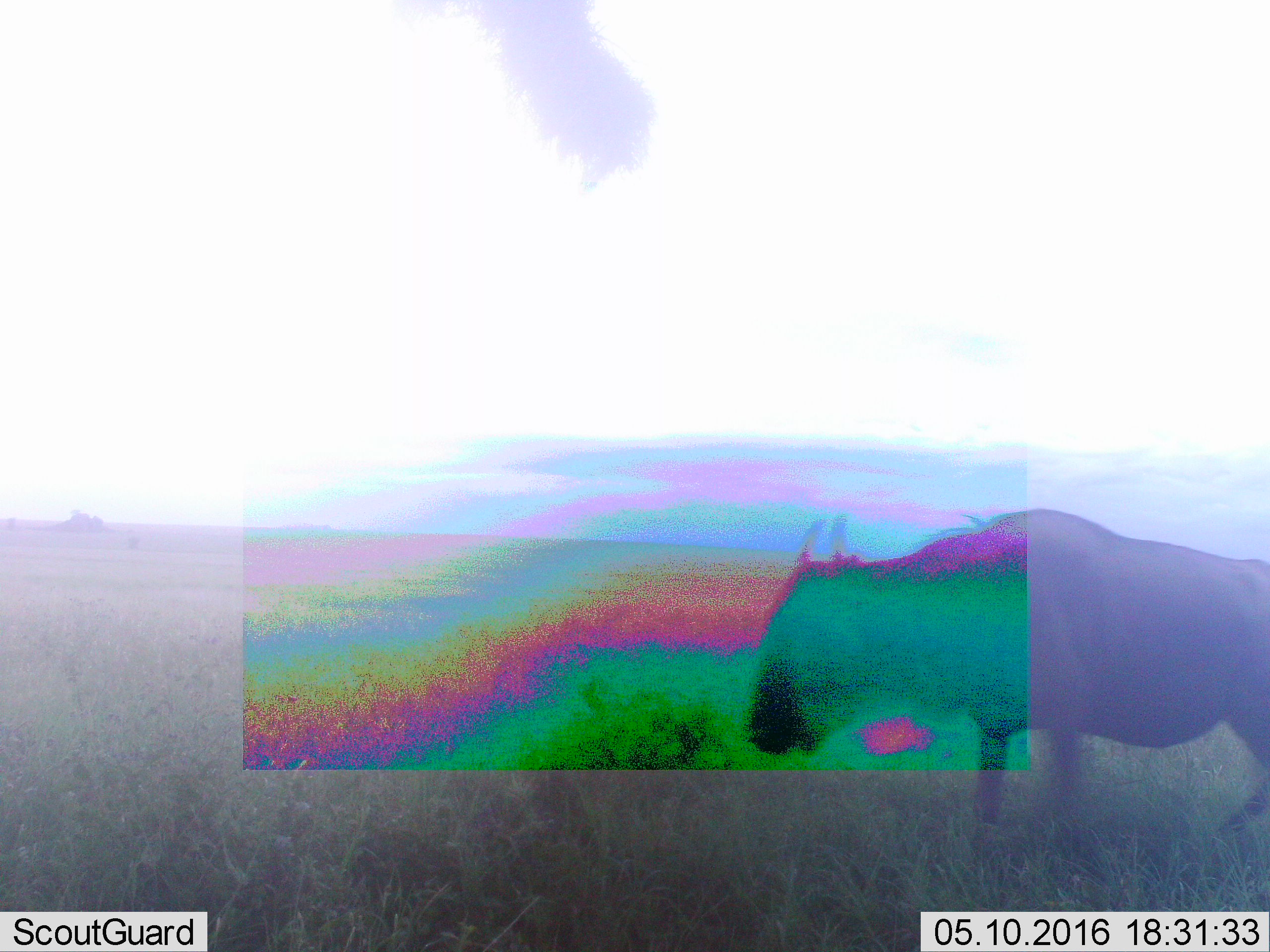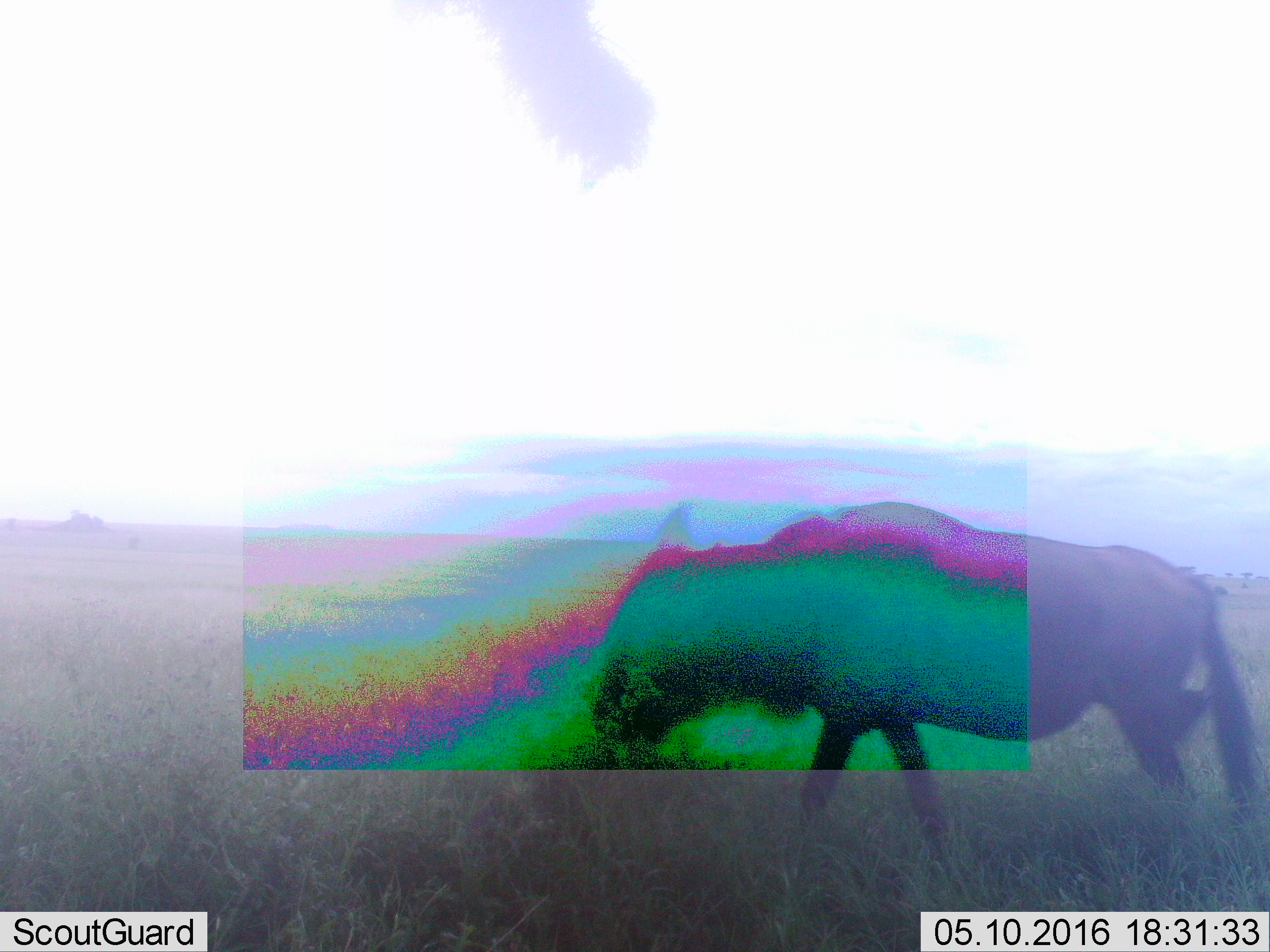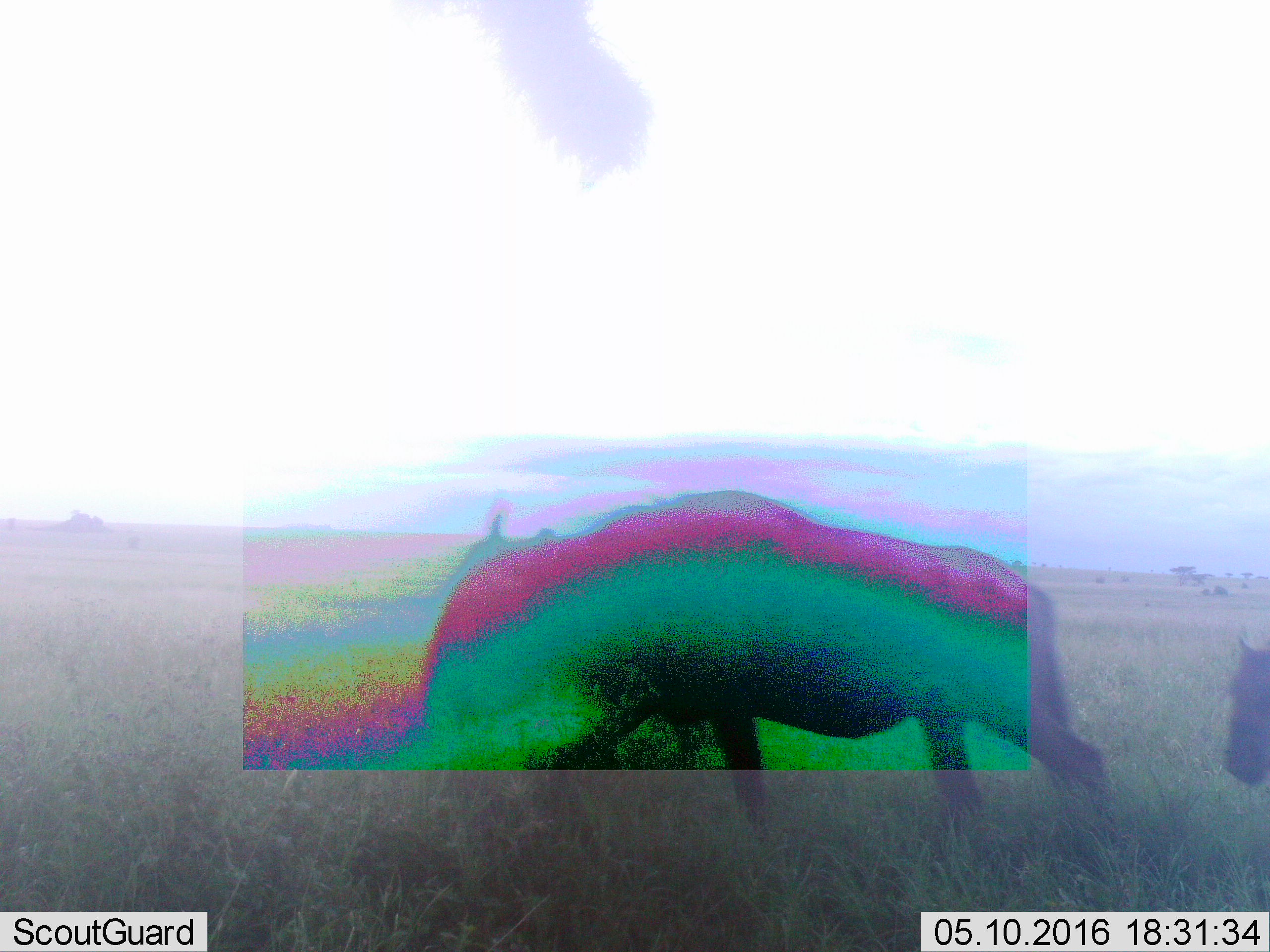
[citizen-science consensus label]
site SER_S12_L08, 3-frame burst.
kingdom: Animalia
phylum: Chordata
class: Mammalia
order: Artiodactyla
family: Bovidae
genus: Connochaetes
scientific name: Connochaetes taurinus taurinus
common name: blue wildebeest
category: wildebeestblue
Wildebeestblue (blue wildebeest) (Connochaetes taurinus taurinus), count 1. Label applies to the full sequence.